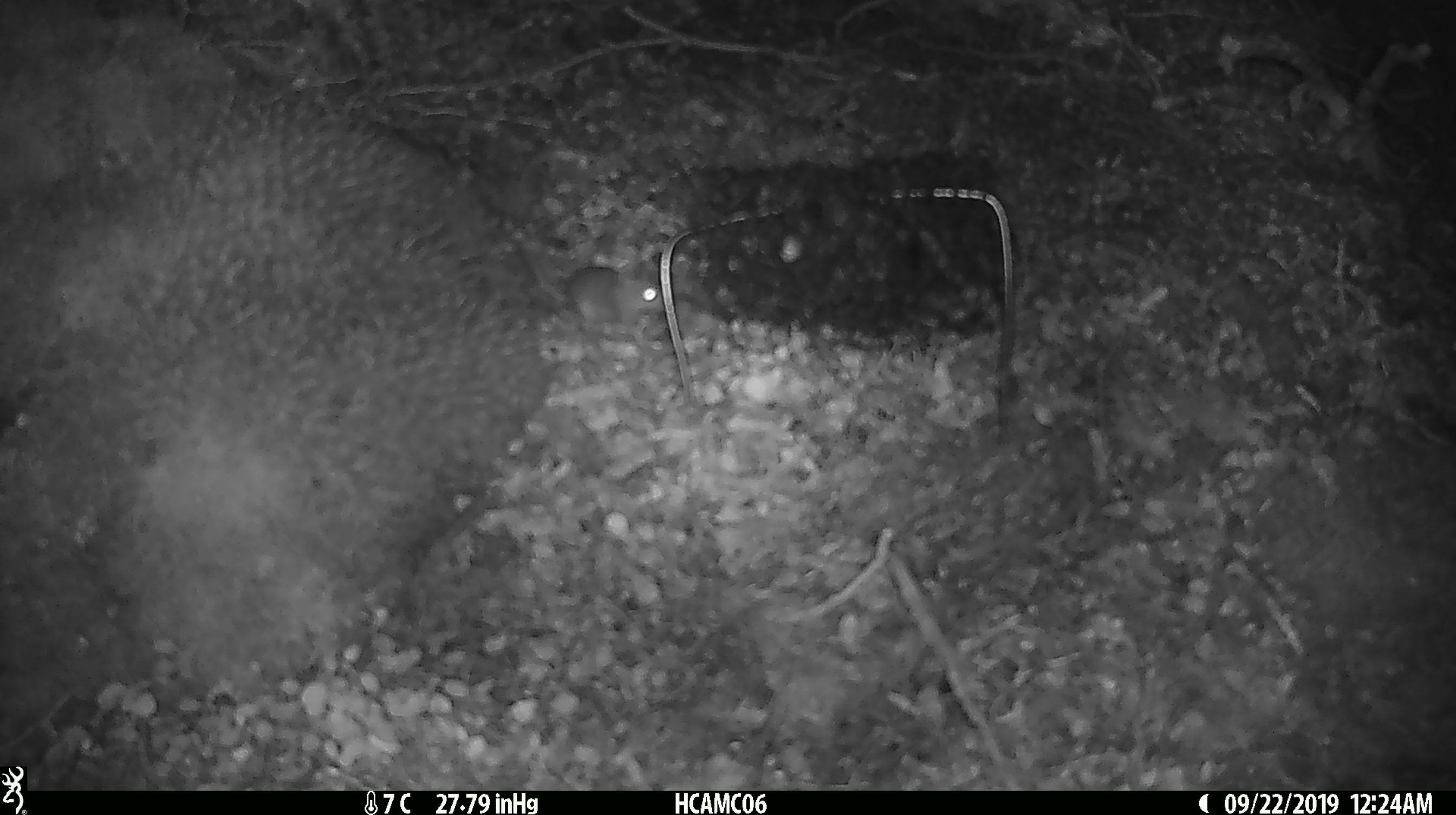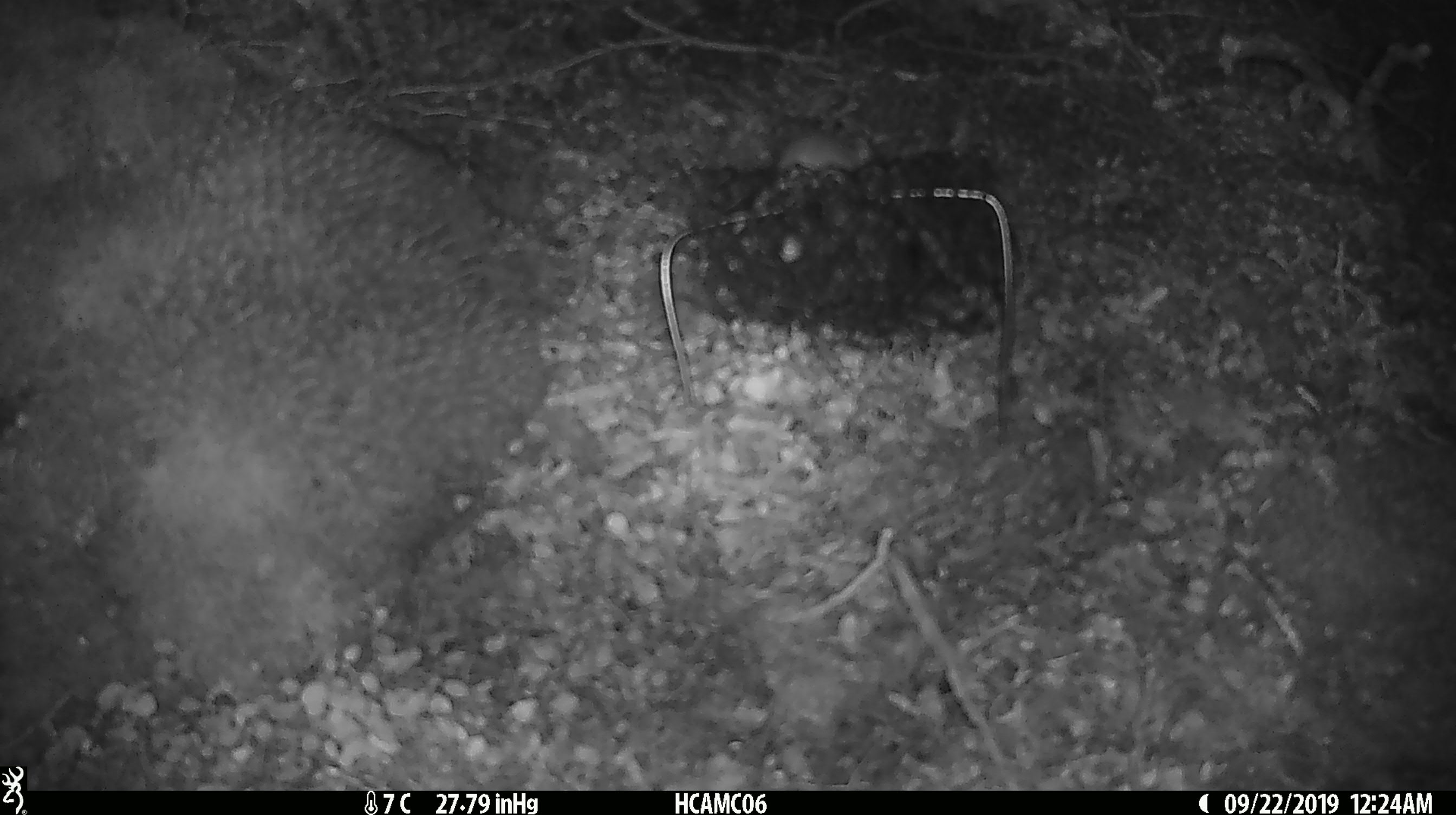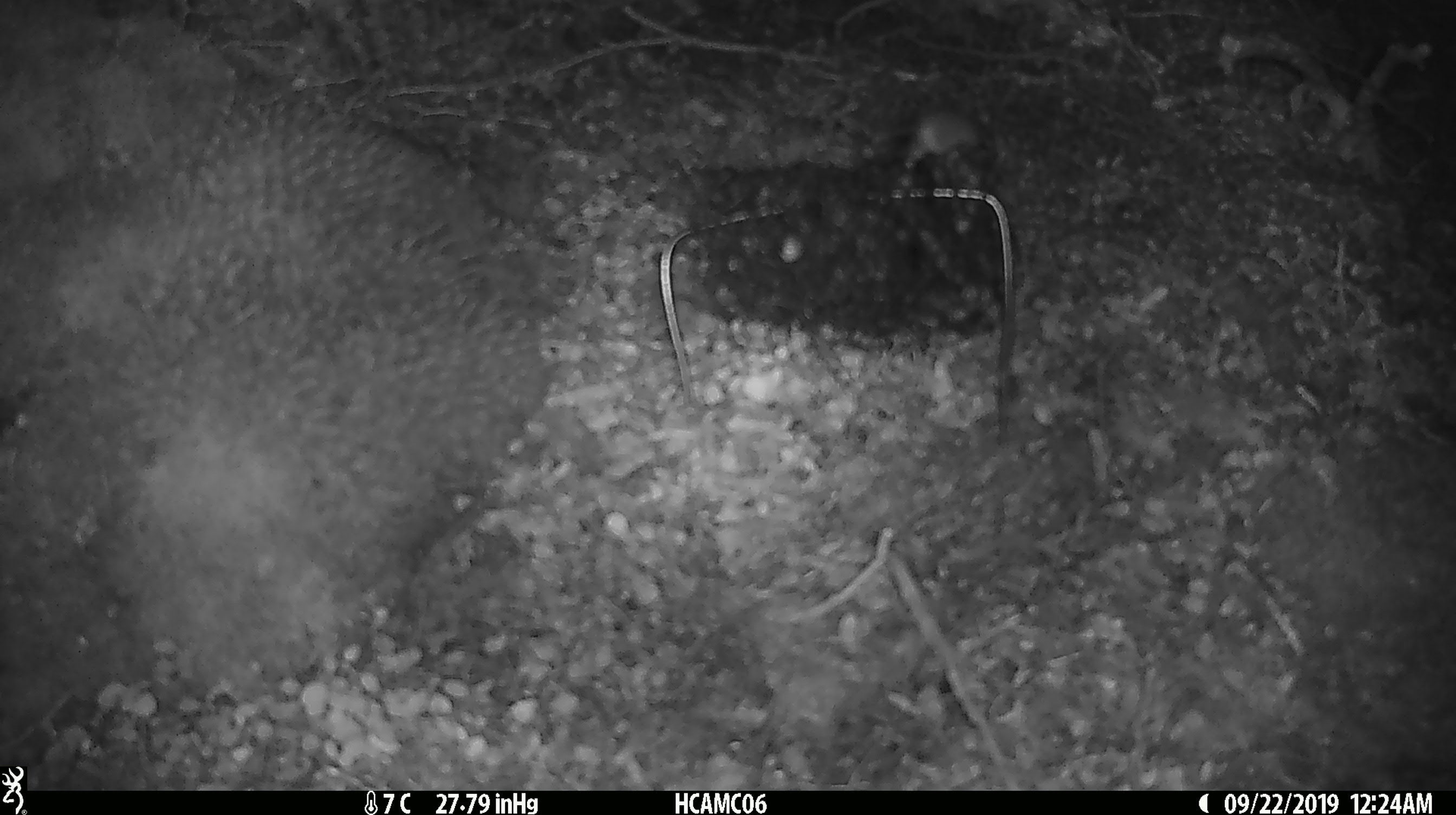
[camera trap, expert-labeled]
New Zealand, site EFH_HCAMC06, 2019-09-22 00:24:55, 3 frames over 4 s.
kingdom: Animalia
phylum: Chordata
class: Mammalia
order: Rodentia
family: Muridae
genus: Mus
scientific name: Mus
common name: mouse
Mouse (Mus).